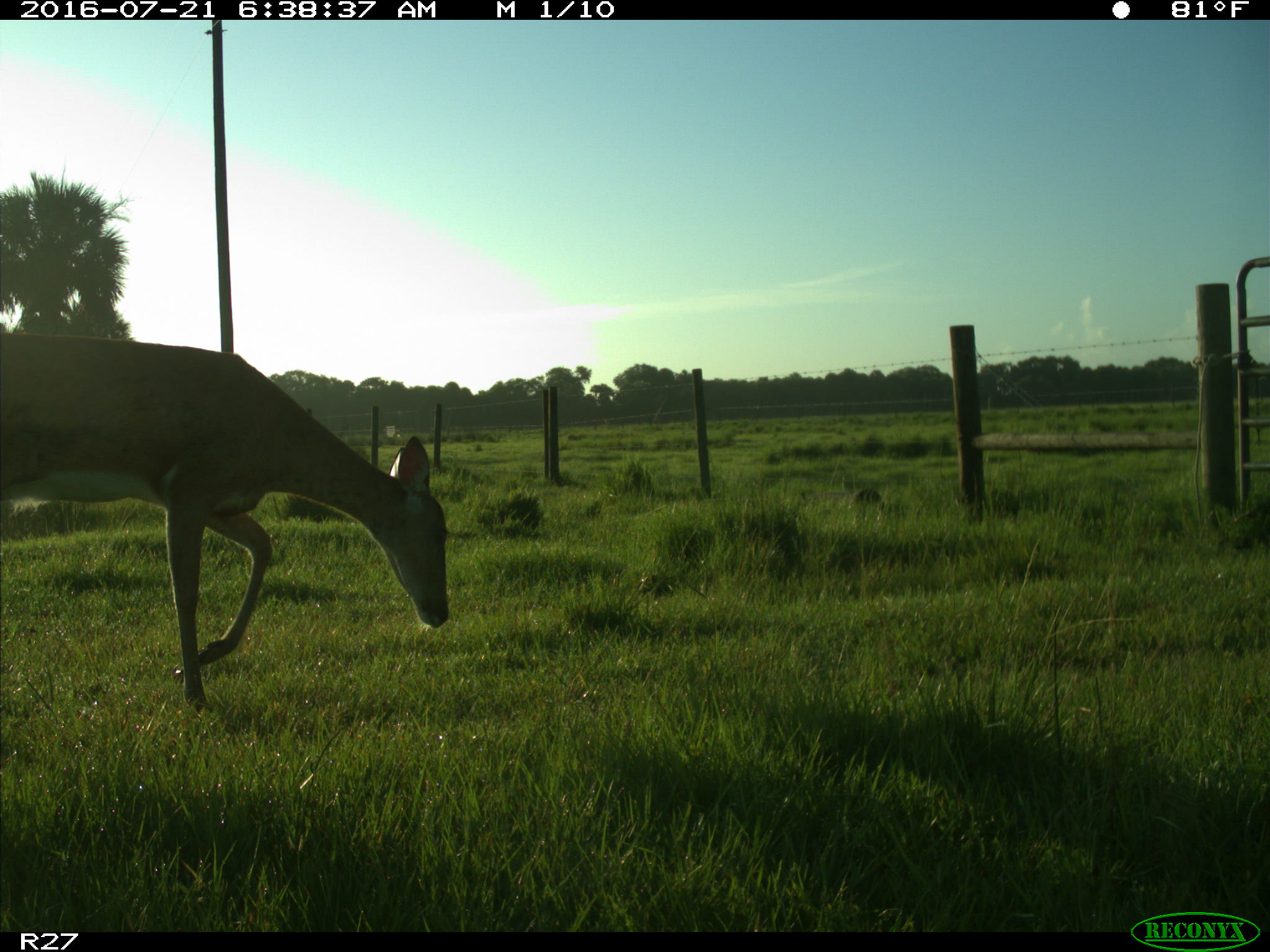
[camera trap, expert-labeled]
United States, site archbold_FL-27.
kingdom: Animalia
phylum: Chordata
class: Mammalia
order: Artiodactyla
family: Cervidae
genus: Odocoileus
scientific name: Odocoileus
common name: deer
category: unidentified deer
Unidentified deer (deer) (Odocoileus).